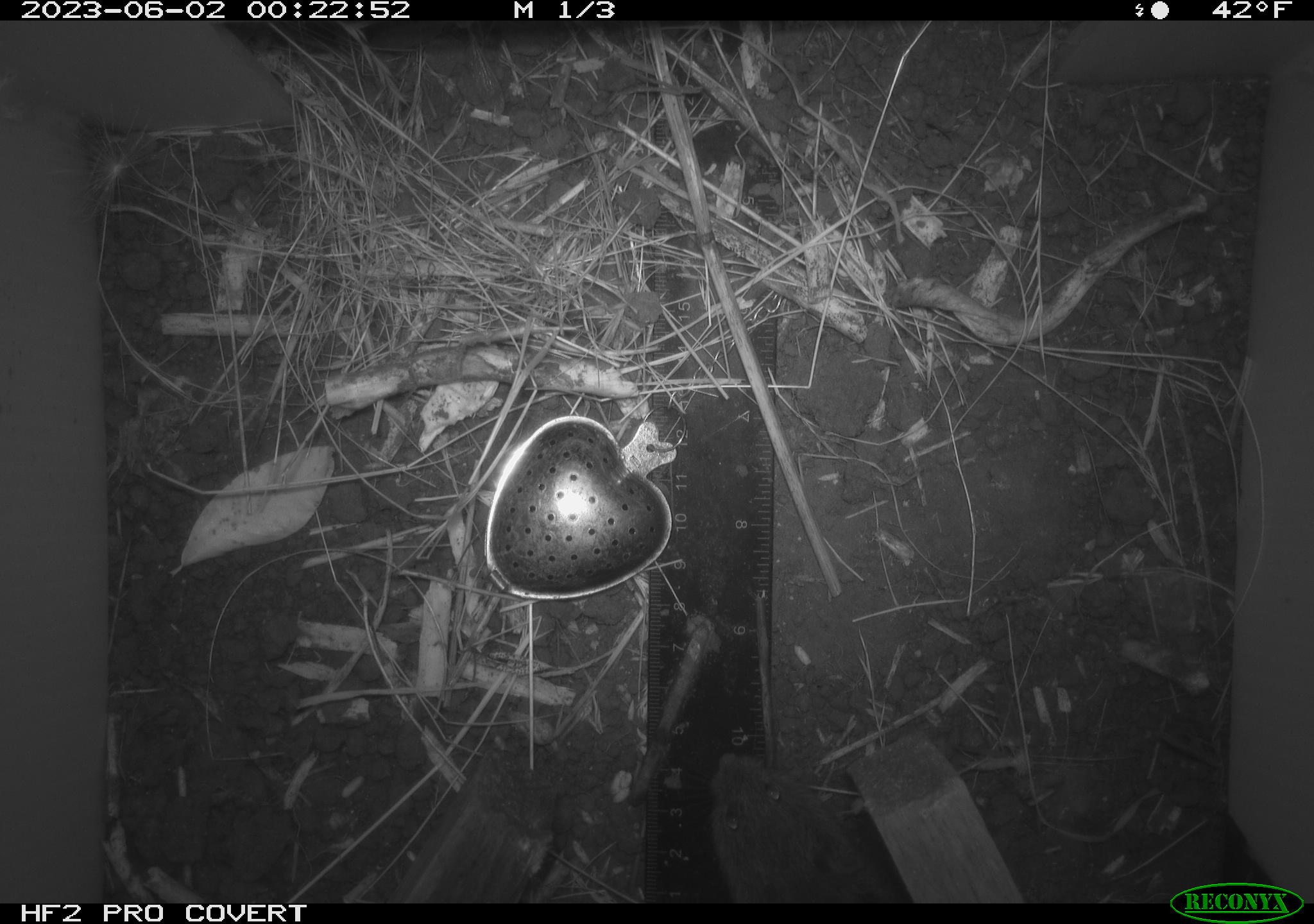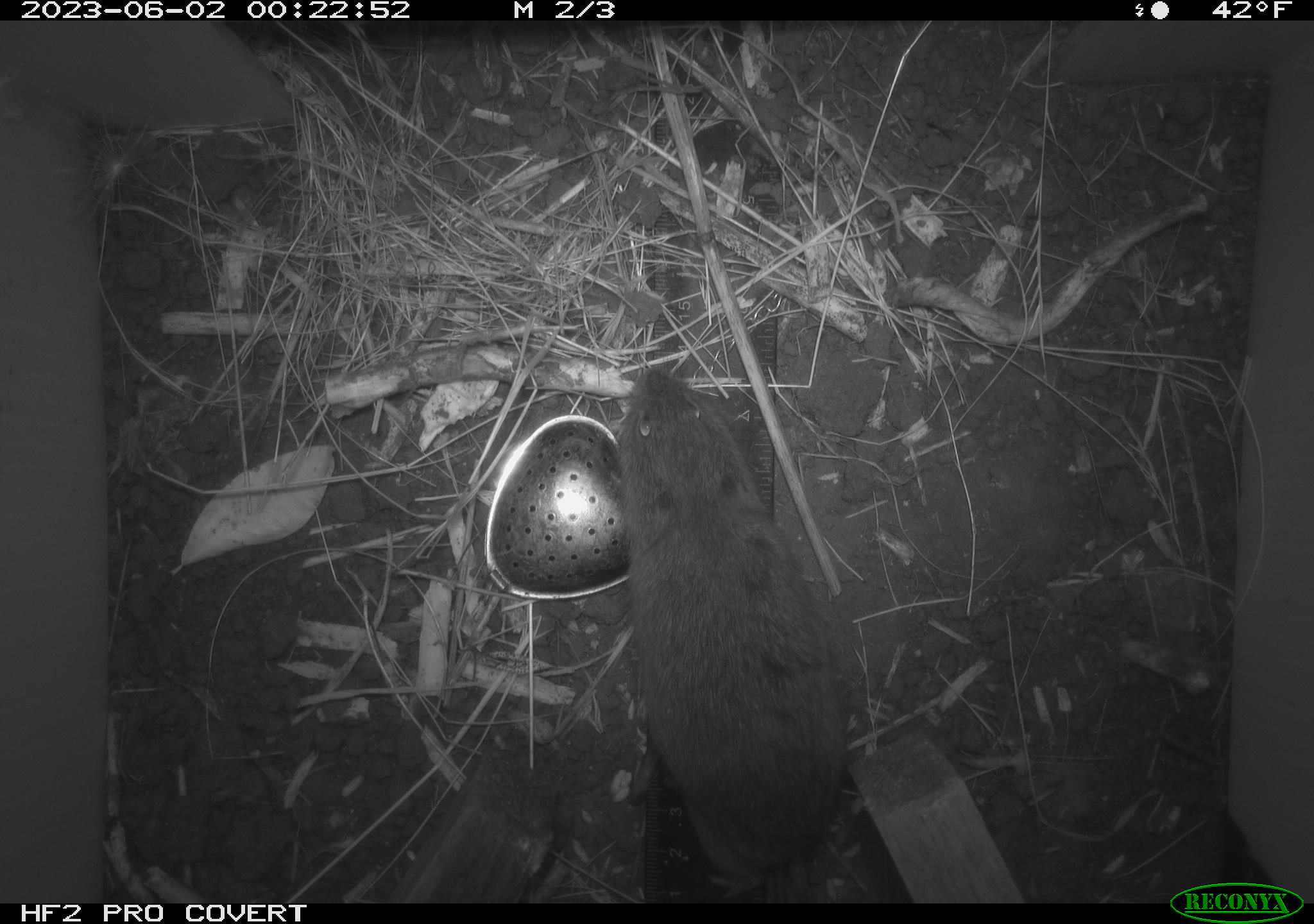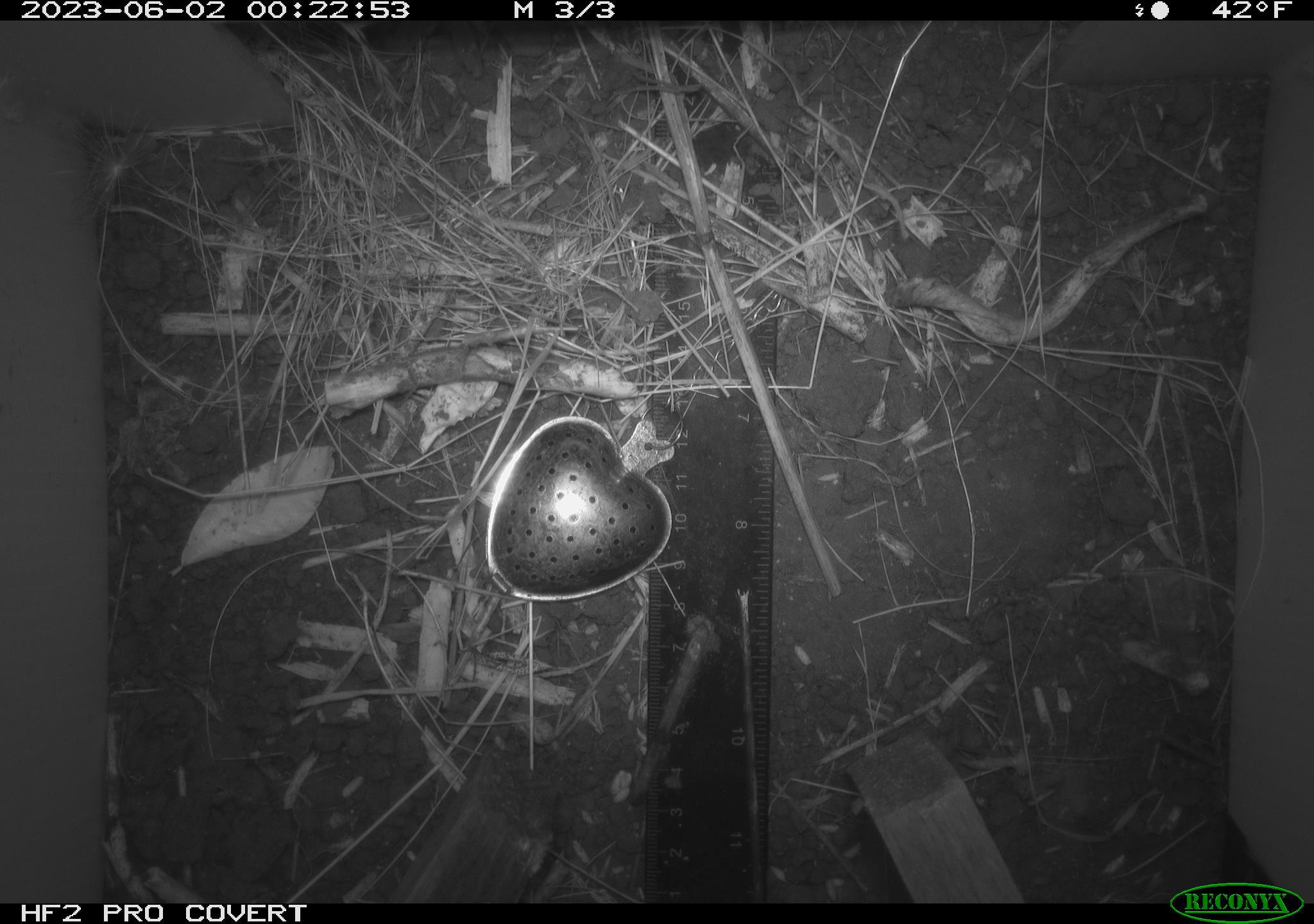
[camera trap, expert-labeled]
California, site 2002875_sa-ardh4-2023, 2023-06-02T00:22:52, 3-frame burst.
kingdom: Animalia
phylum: Chordata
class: Mammalia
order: Rodentia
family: Cricetidae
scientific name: Arvicolinae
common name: voles, lemmings, and muskrats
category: arvicolinae subfamily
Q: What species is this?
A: Arvicolinae subfamily (voles, lemmings, and muskrats) (Arvicolinae).